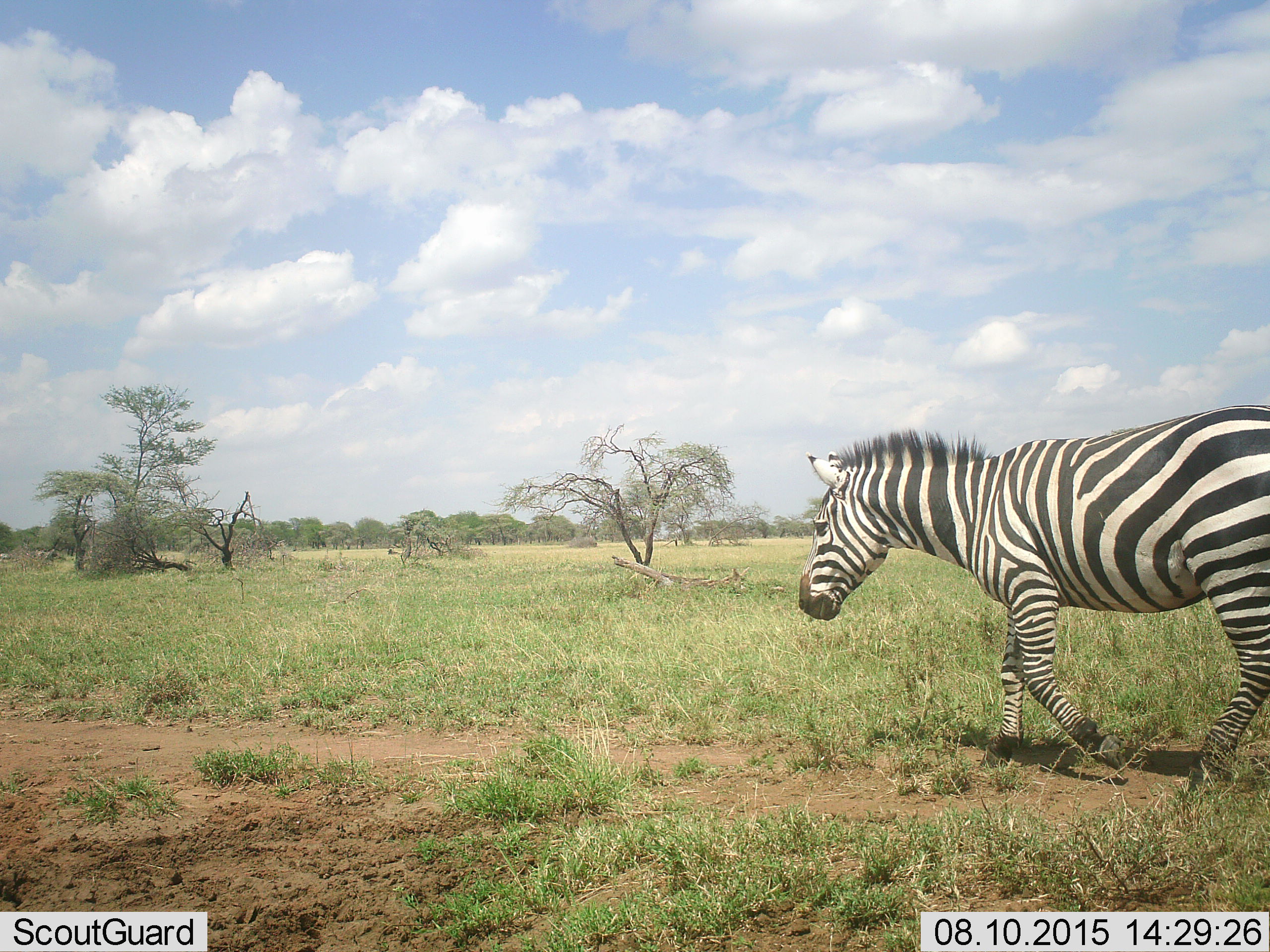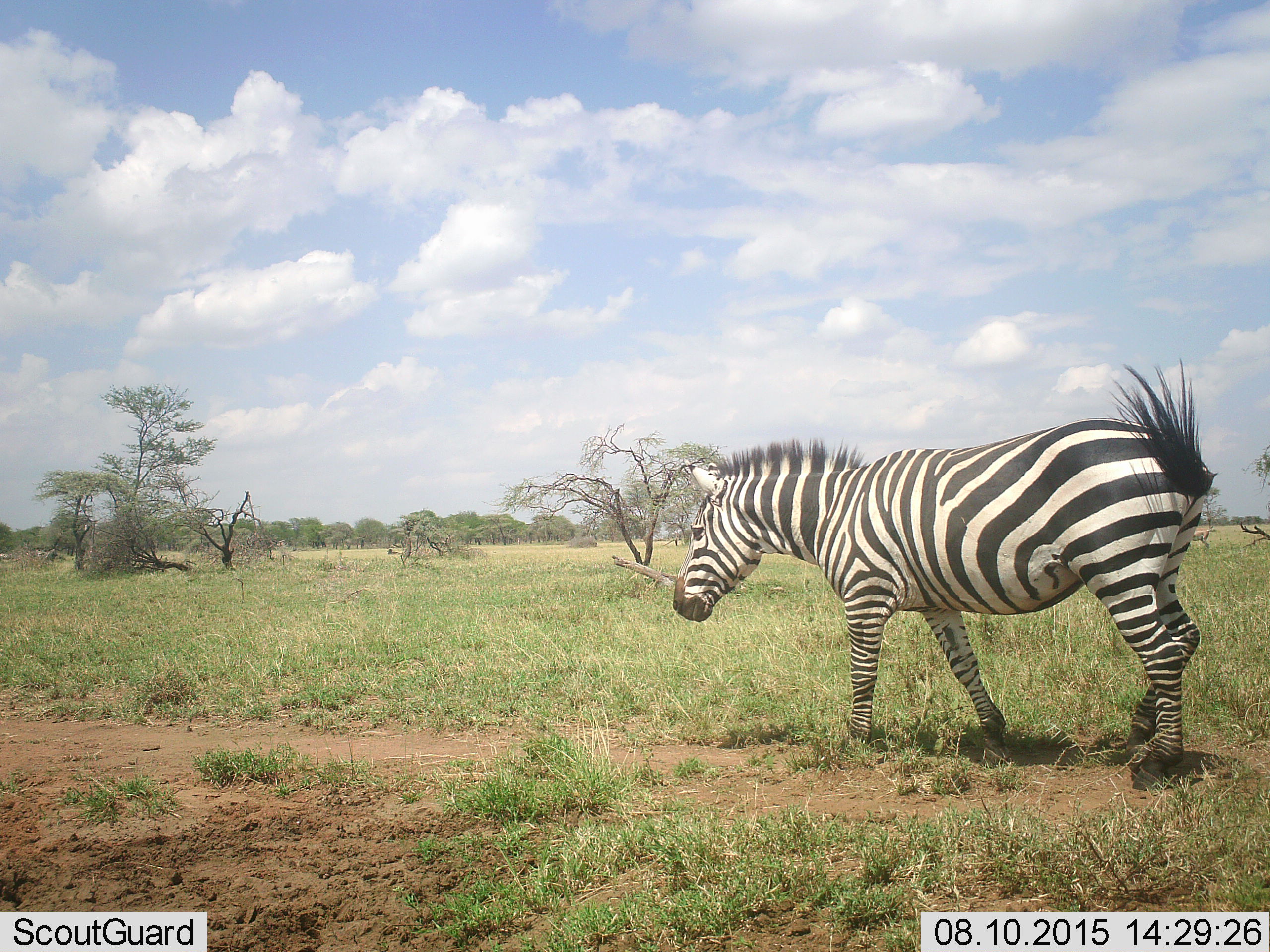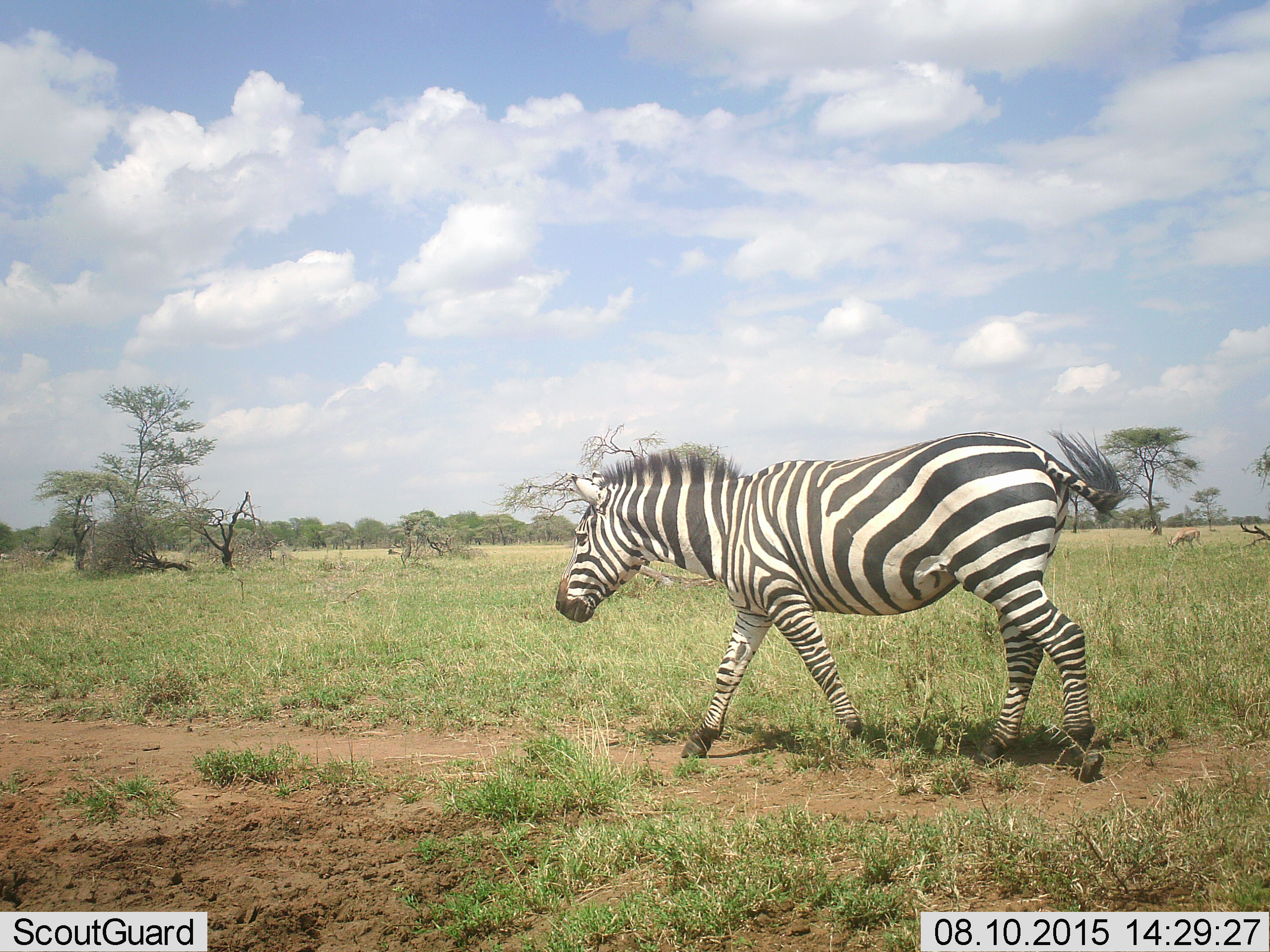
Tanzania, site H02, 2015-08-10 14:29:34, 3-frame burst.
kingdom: Animalia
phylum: Chordata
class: Mammalia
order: Perissodactyla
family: Equidae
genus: Equus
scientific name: Equus quagga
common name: plains zebra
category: zebra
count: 1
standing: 20%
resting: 0%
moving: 100%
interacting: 0%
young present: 0%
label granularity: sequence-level